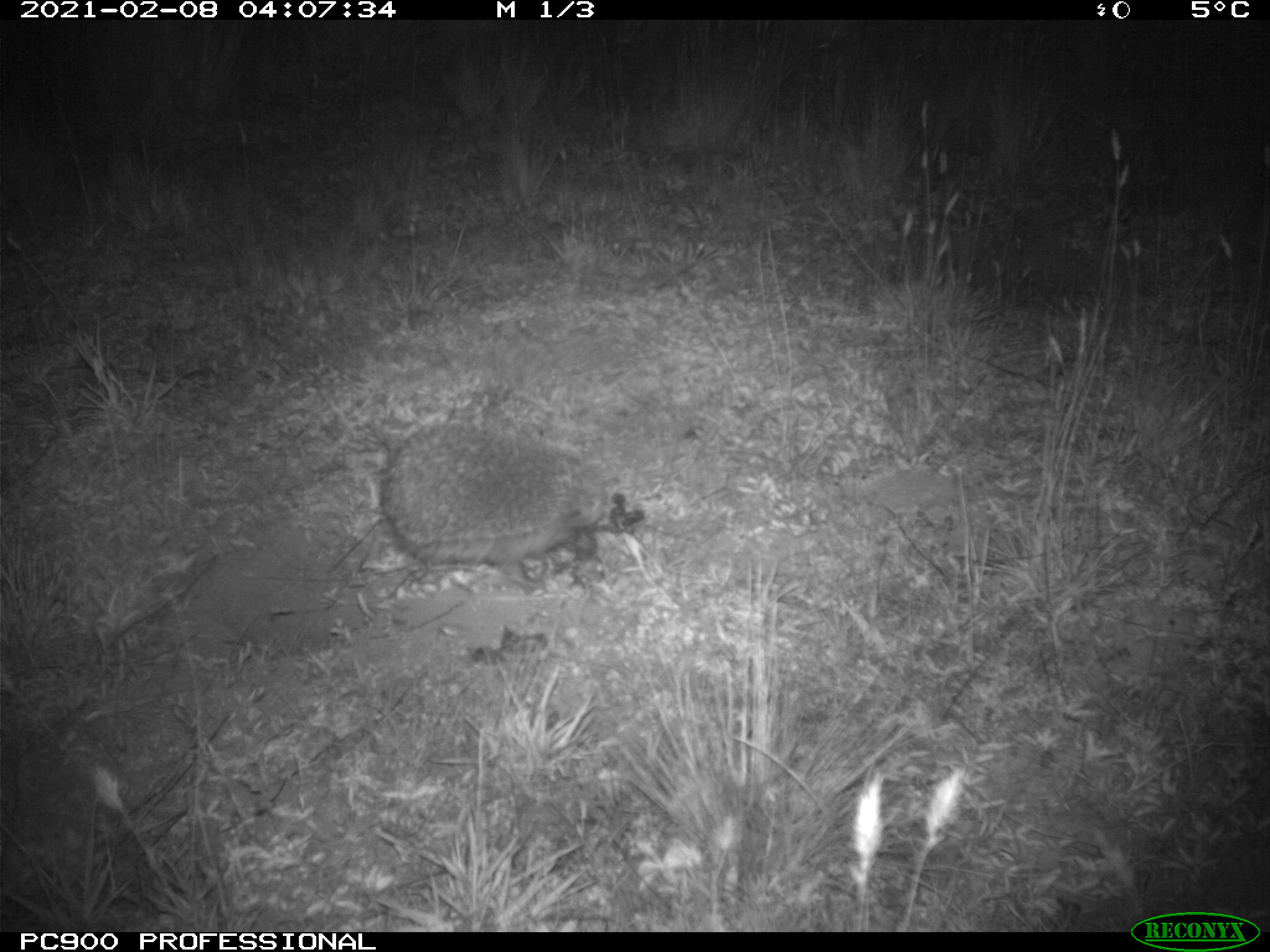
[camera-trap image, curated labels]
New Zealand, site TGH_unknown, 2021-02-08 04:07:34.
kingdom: Animalia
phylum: Chordata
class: Mammalia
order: Eulipotyphla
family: Erinaceidae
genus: Erinaceus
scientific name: Erinaceus europaeus europaeus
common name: european hedgehog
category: hedgehog